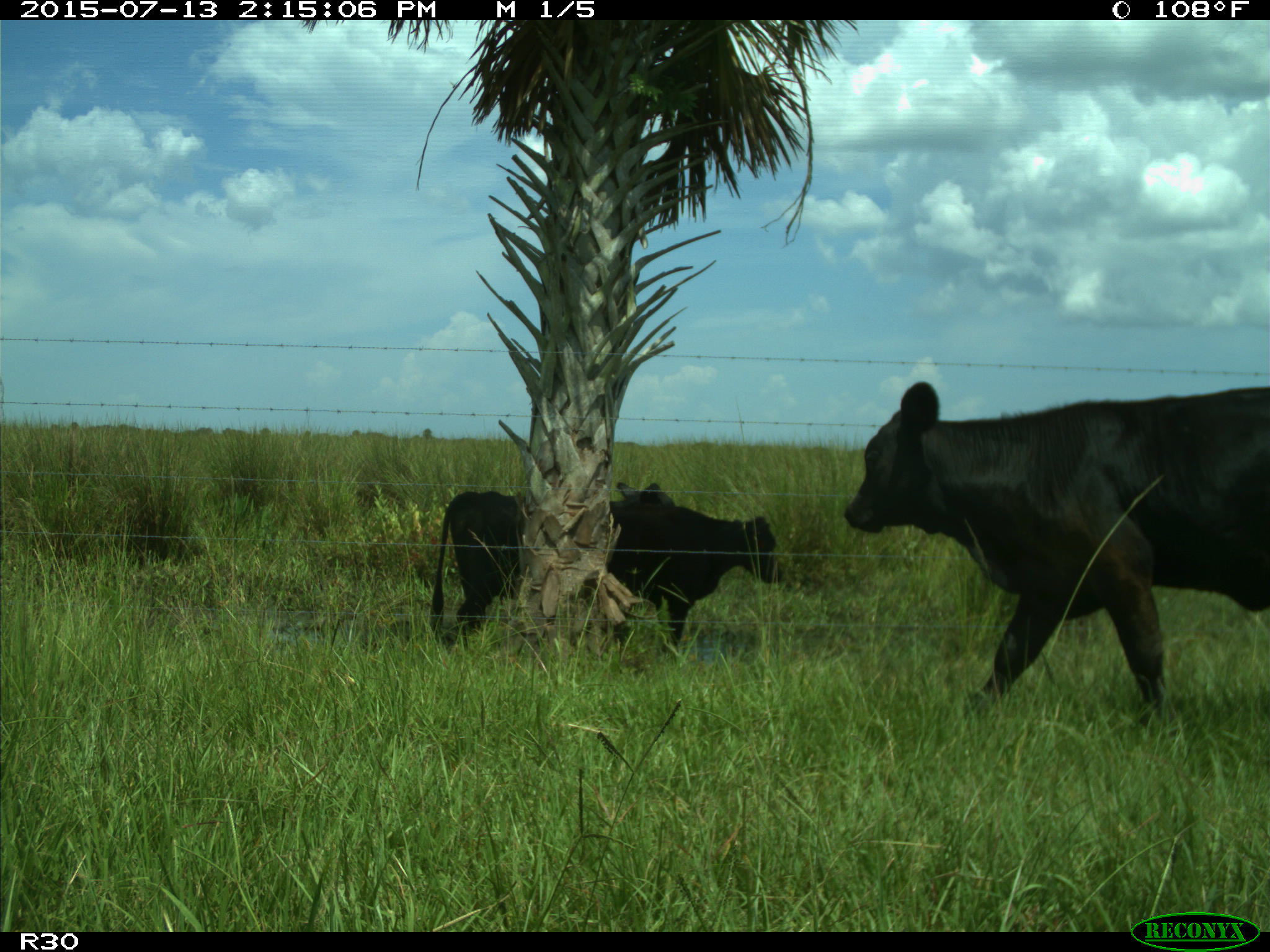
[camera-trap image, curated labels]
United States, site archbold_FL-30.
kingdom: Animalia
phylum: Chordata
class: Mammalia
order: Artiodactyla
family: Bovidae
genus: Bos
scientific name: Bos taurus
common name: domestic cow